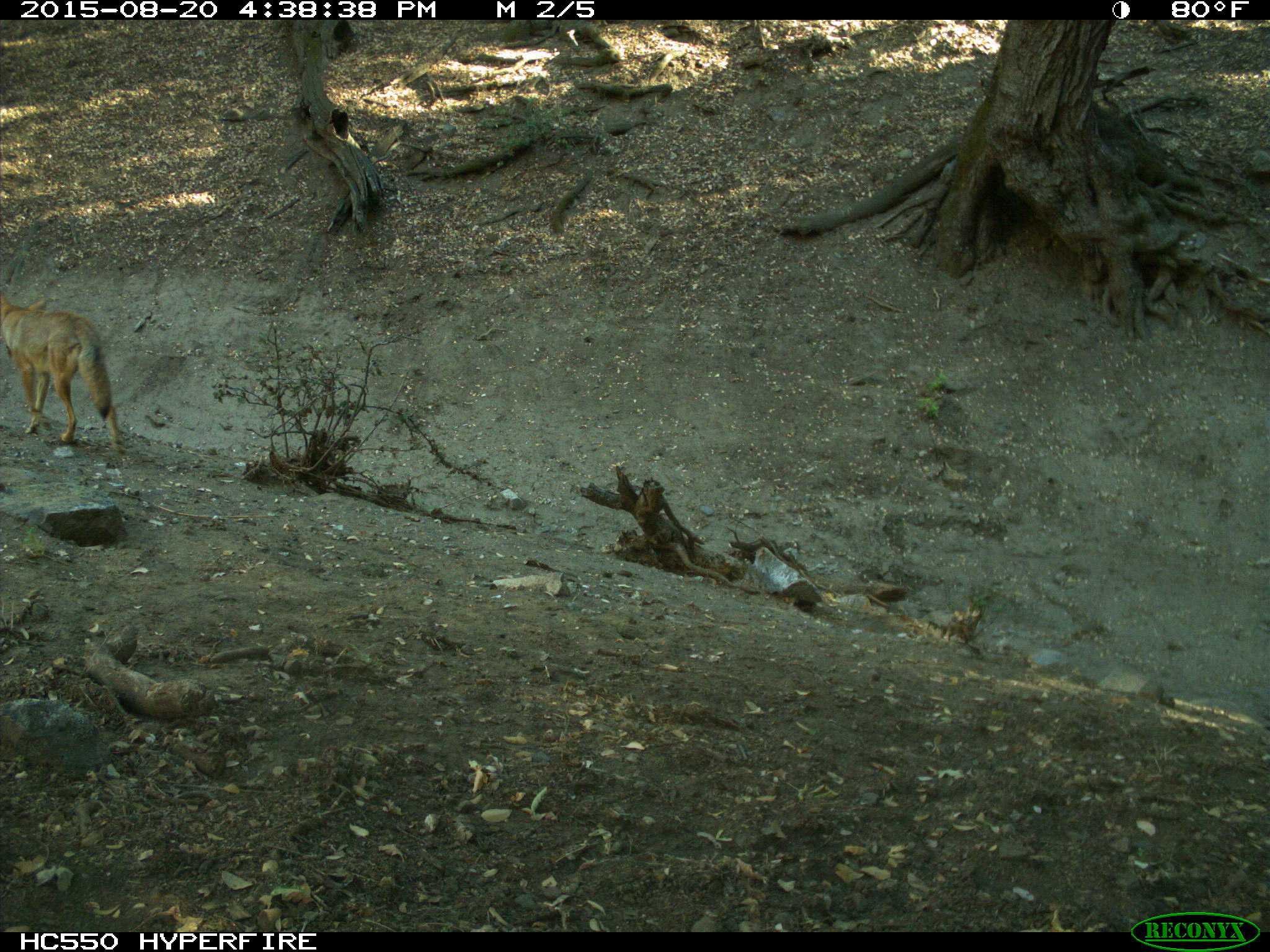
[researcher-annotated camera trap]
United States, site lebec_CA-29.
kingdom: Animalia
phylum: Chordata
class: Mammalia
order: Carnivora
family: Canidae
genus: Canis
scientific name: Canis latrans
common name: coyote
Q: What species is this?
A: Canis latrans (coyote).